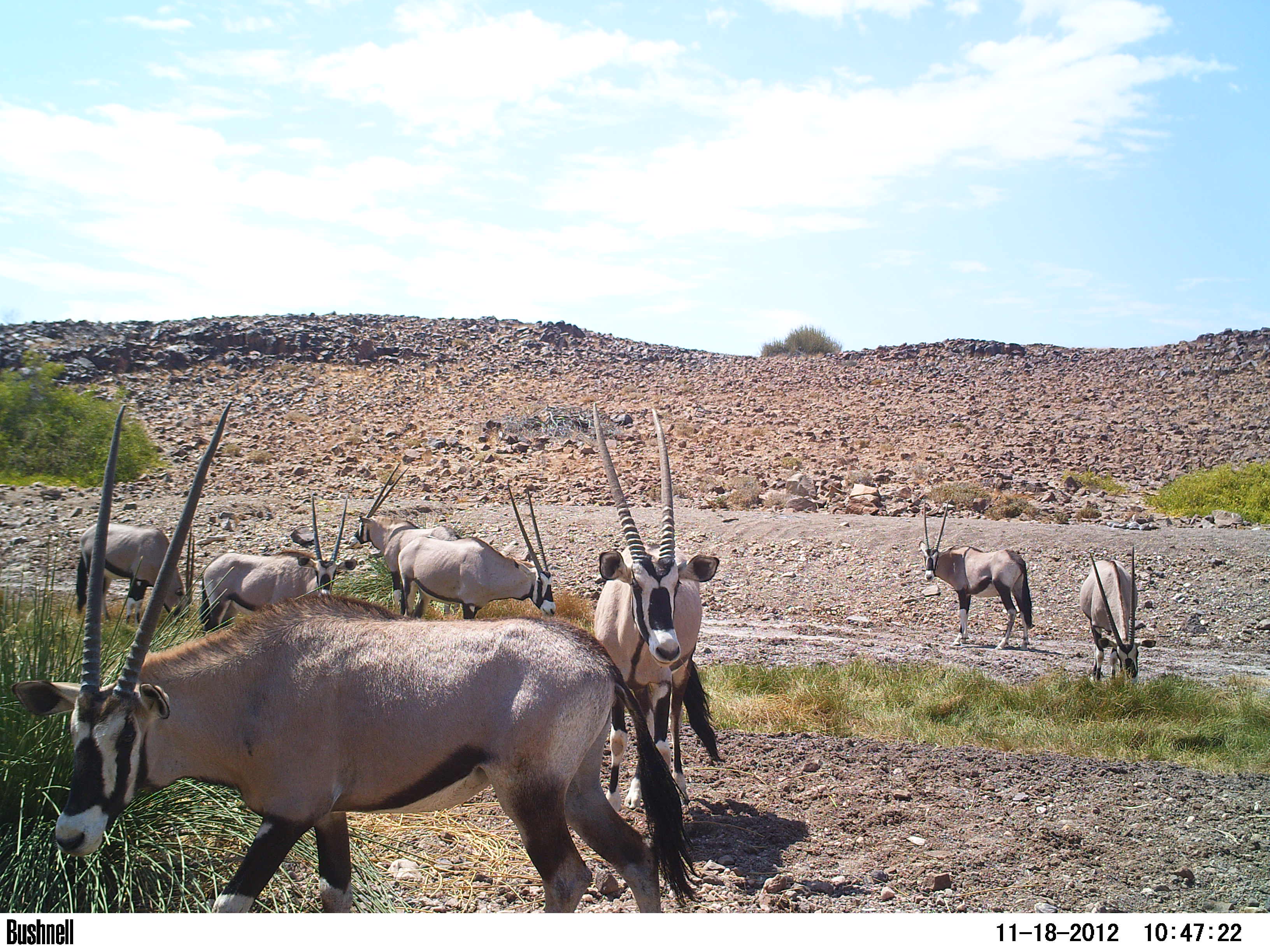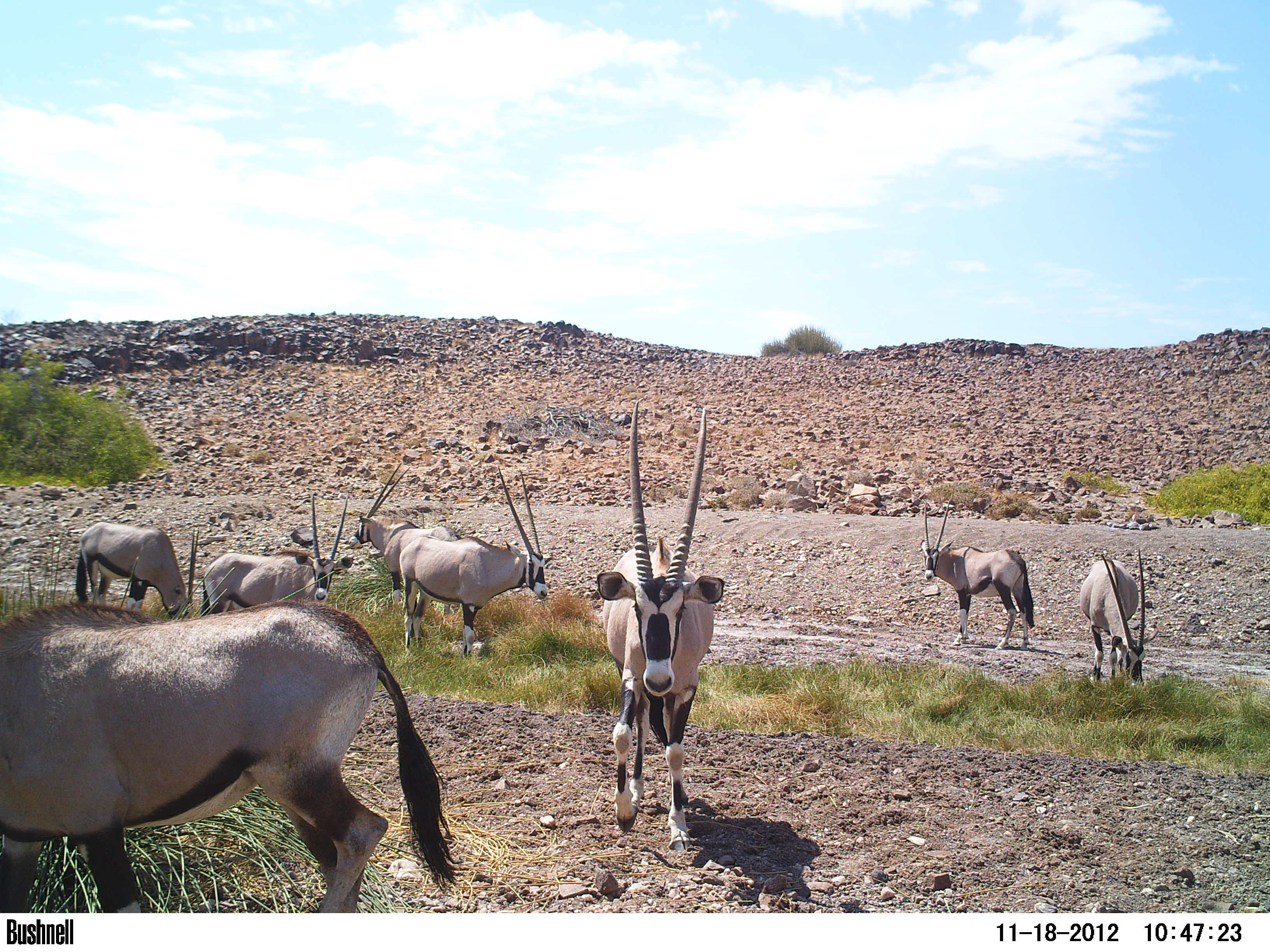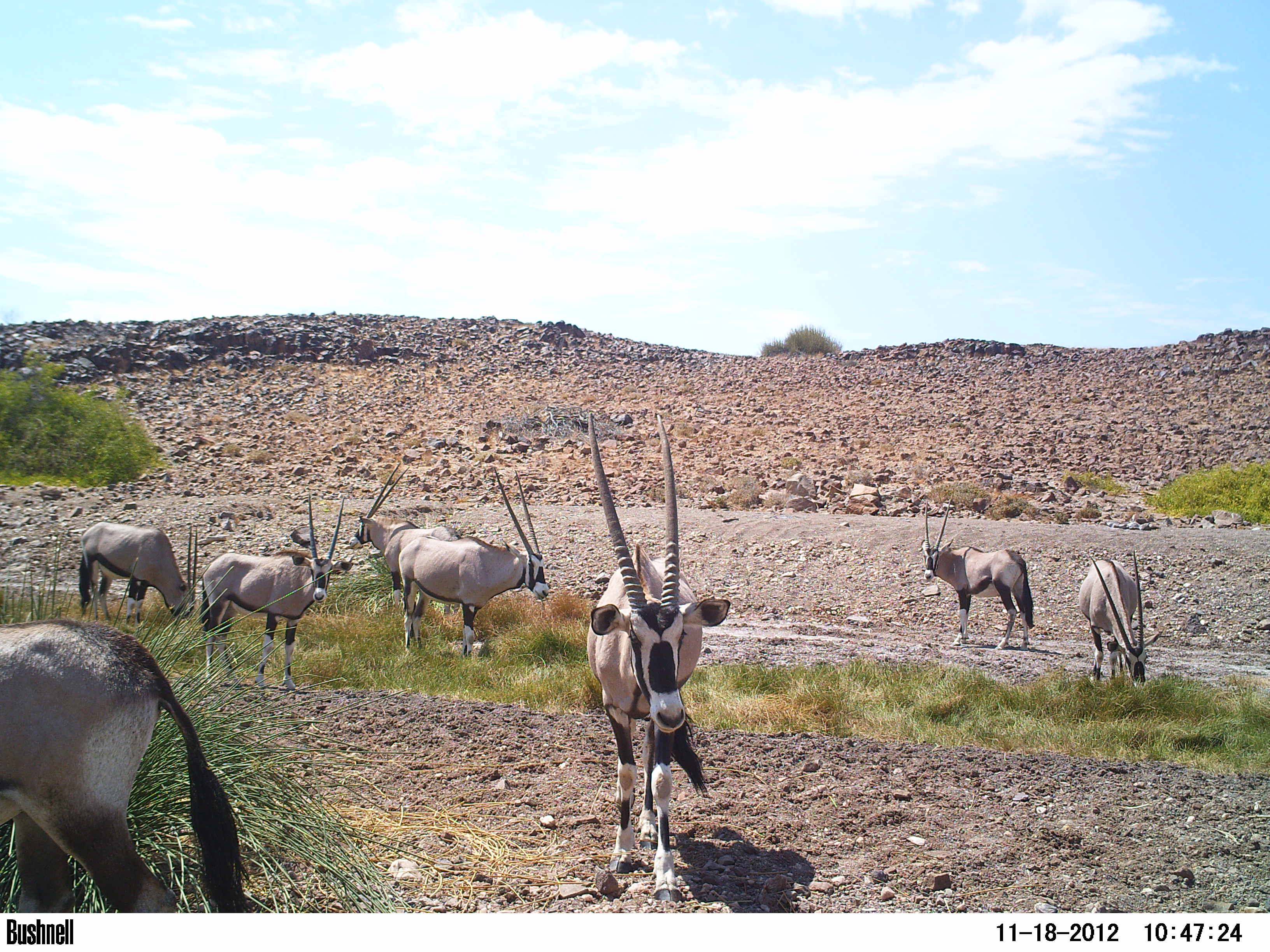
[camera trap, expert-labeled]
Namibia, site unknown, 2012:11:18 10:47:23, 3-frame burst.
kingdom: Animalia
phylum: Chordata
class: Mammalia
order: Artiodactyla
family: Bovidae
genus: Oryx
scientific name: Oryx gazella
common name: gemsbok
Oryx gazella (gemsbok).